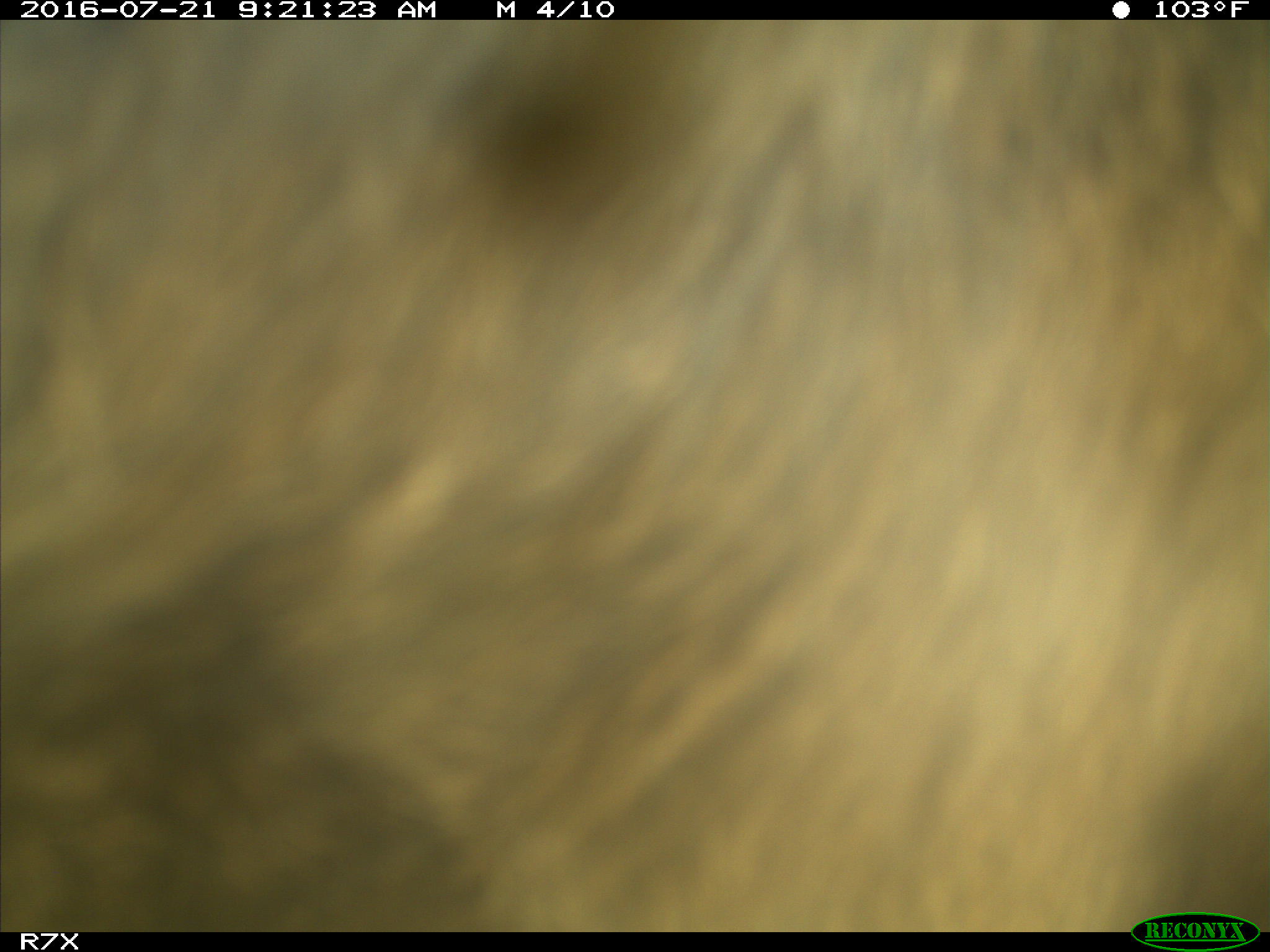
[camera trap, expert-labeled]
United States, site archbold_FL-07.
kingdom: Animalia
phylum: Chordata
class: Mammalia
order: Artiodactyla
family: Bovidae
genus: Bos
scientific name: Bos taurus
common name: domestic cow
Bos taurus (domestic cow).